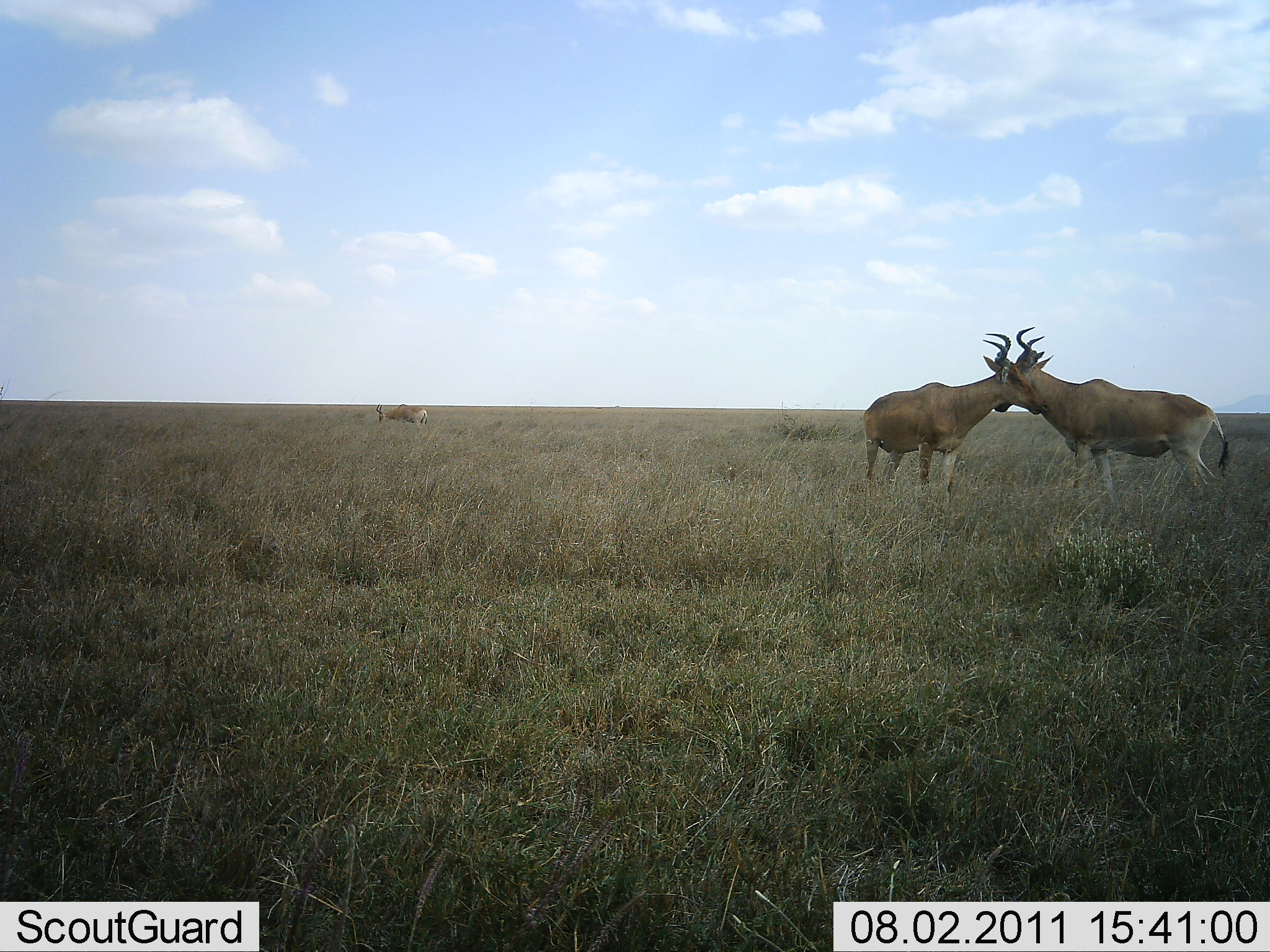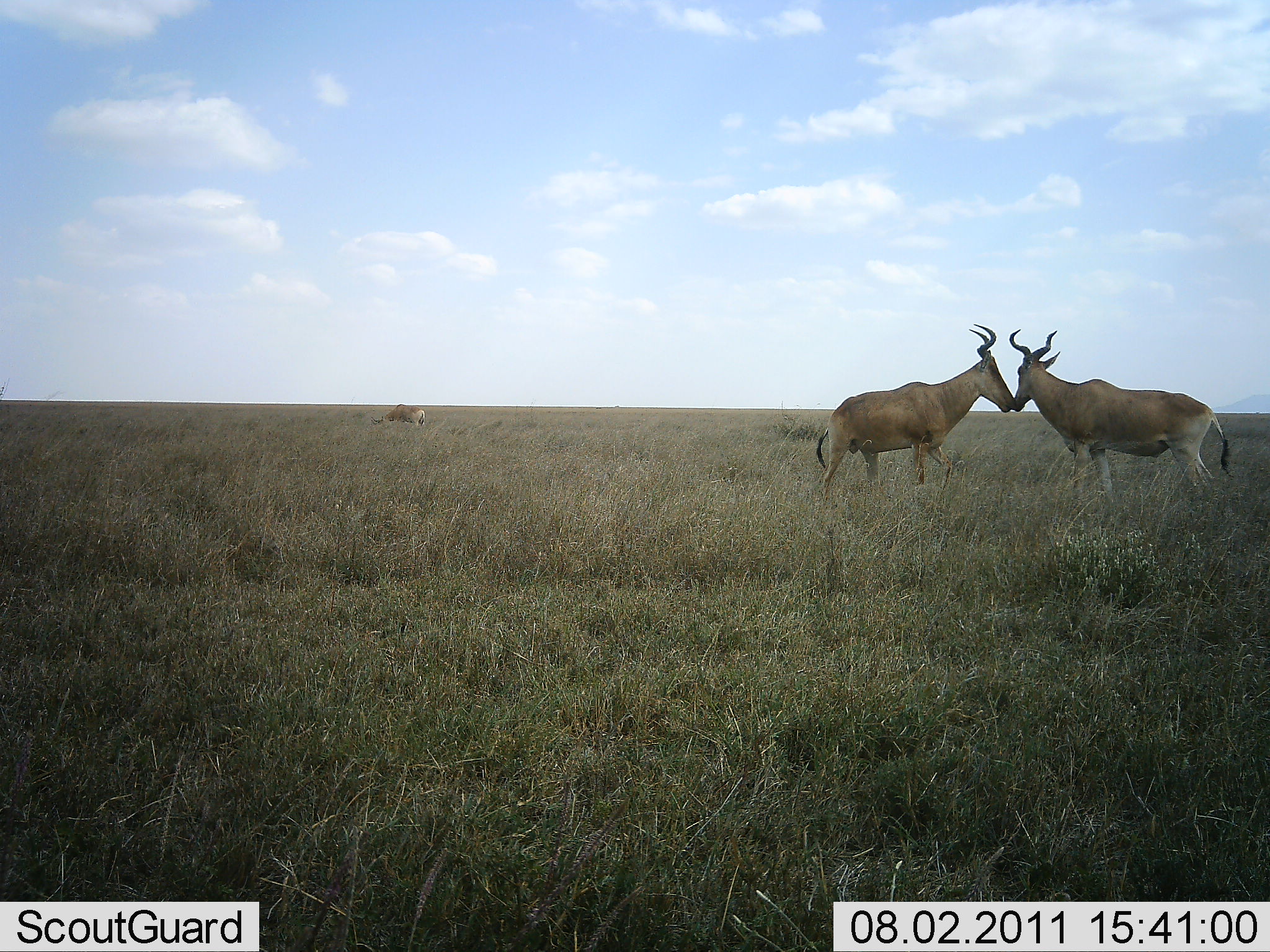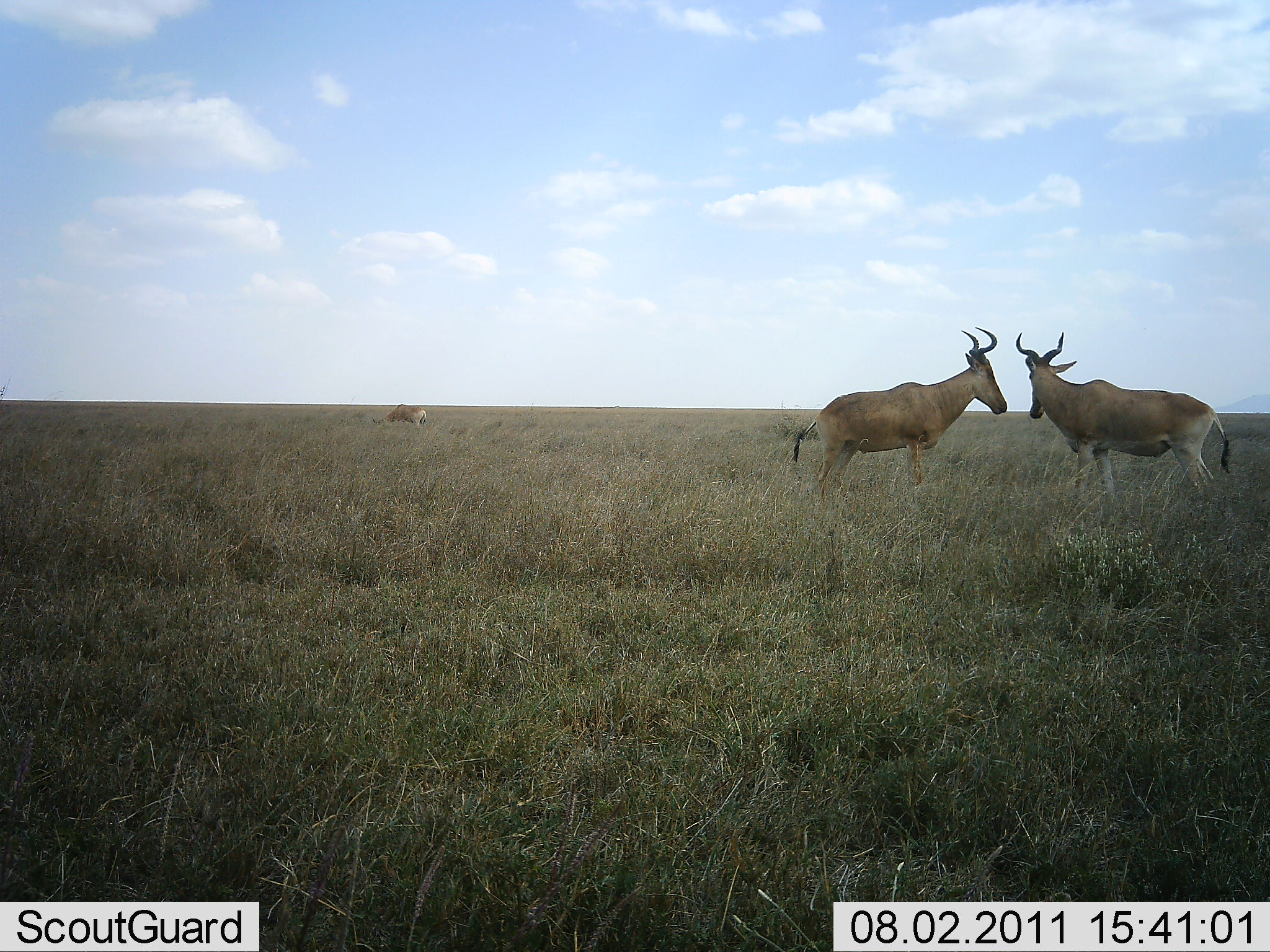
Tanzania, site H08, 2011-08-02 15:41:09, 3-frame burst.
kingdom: Animalia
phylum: Chordata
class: Mammalia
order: Artiodactyla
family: Bovidae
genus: Alcelaphus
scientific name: Alcelaphus buselaphus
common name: hartebeest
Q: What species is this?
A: Hartebeest (Alcelaphus buselaphus).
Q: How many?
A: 2.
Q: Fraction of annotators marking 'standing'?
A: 50%.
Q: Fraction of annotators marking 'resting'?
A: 0%.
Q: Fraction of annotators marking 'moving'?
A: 10%.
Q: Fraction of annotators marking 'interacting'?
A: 90%.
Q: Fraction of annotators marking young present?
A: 0%.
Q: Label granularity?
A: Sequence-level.